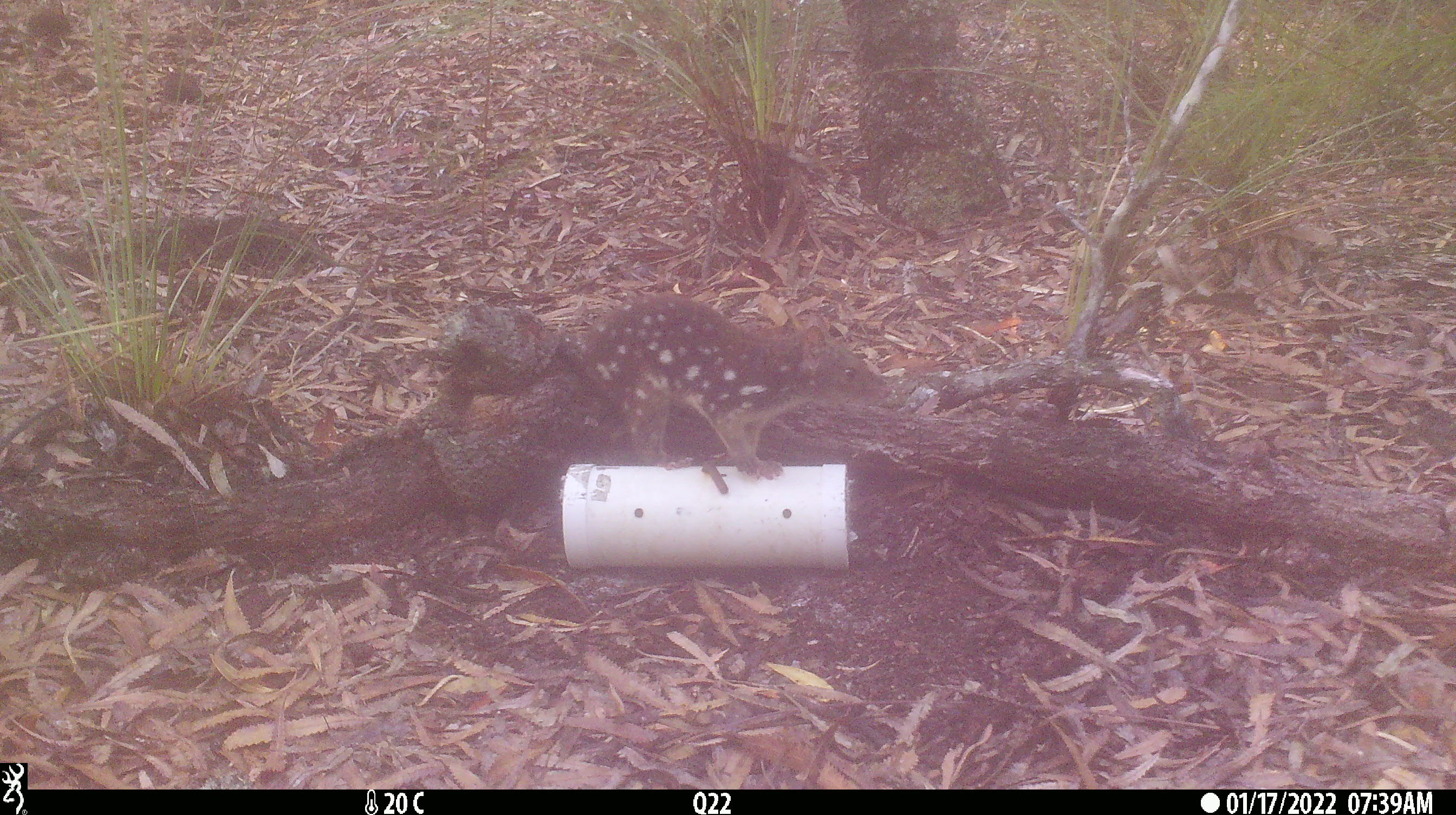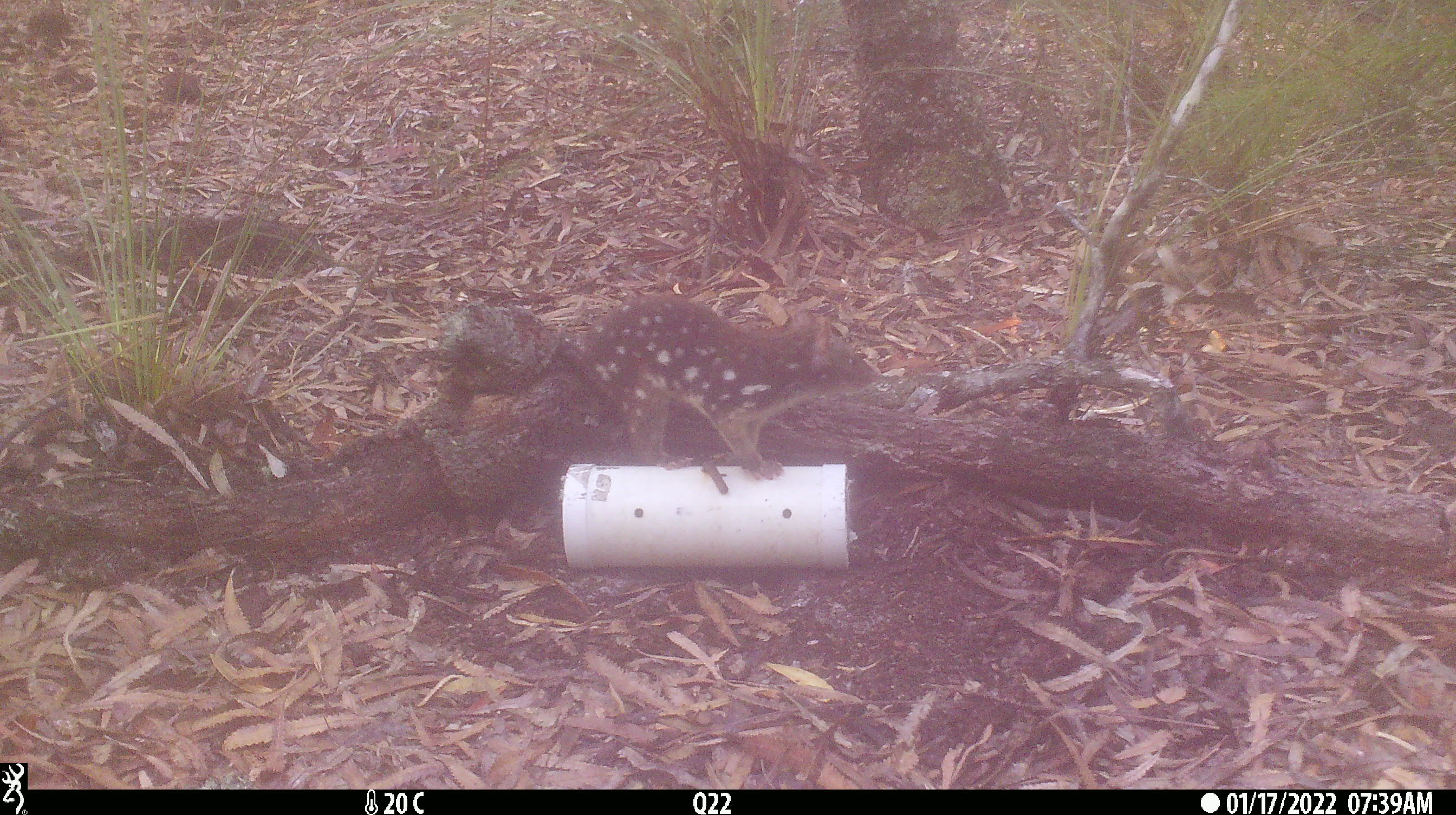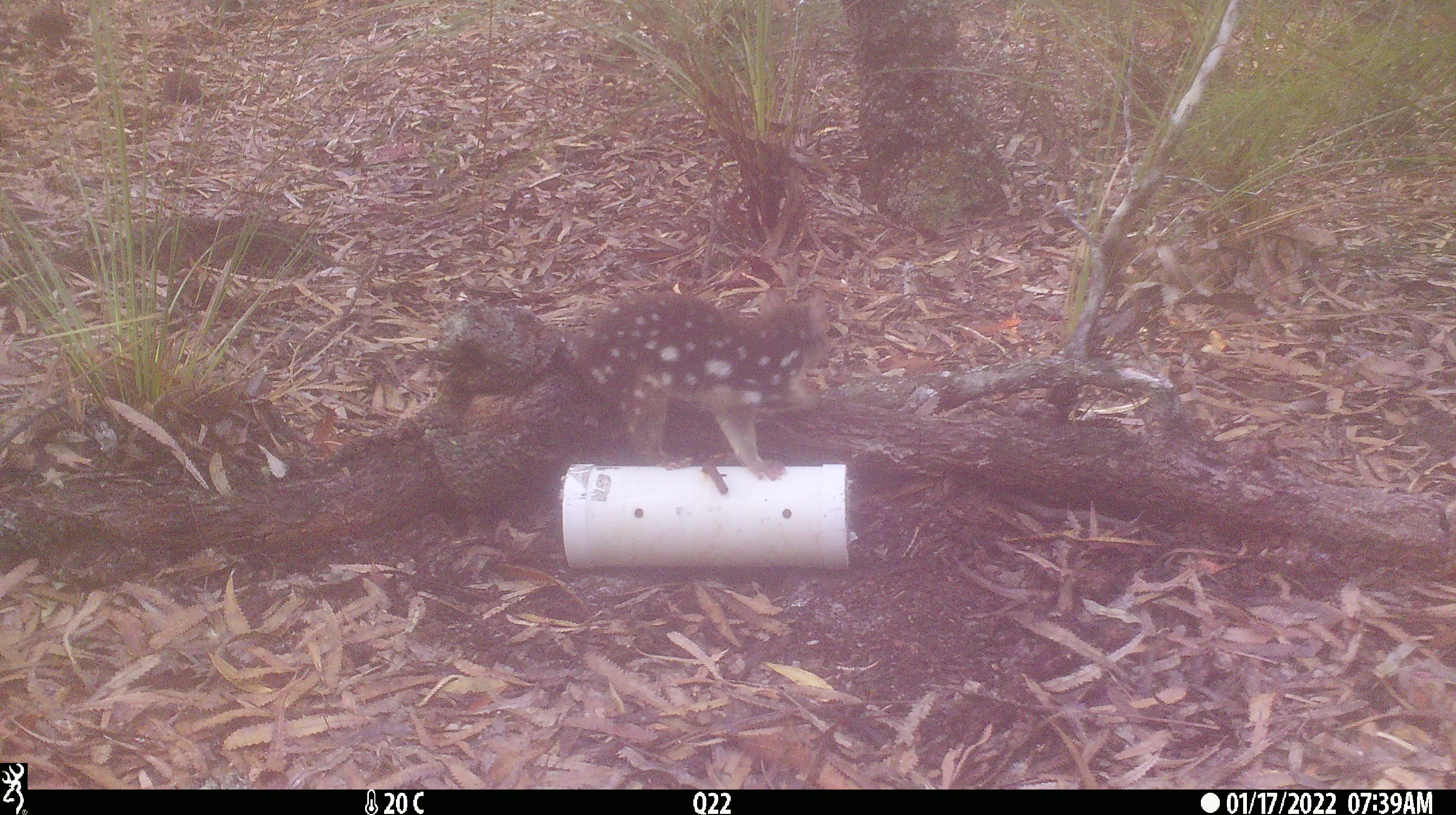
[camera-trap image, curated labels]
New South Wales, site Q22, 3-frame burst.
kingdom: Animalia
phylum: Chordata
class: Mammalia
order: Dasyuromorphia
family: Dasyuridae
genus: Dasyurus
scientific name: Dasyurus maculatus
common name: spotted-tailed quoll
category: quoll